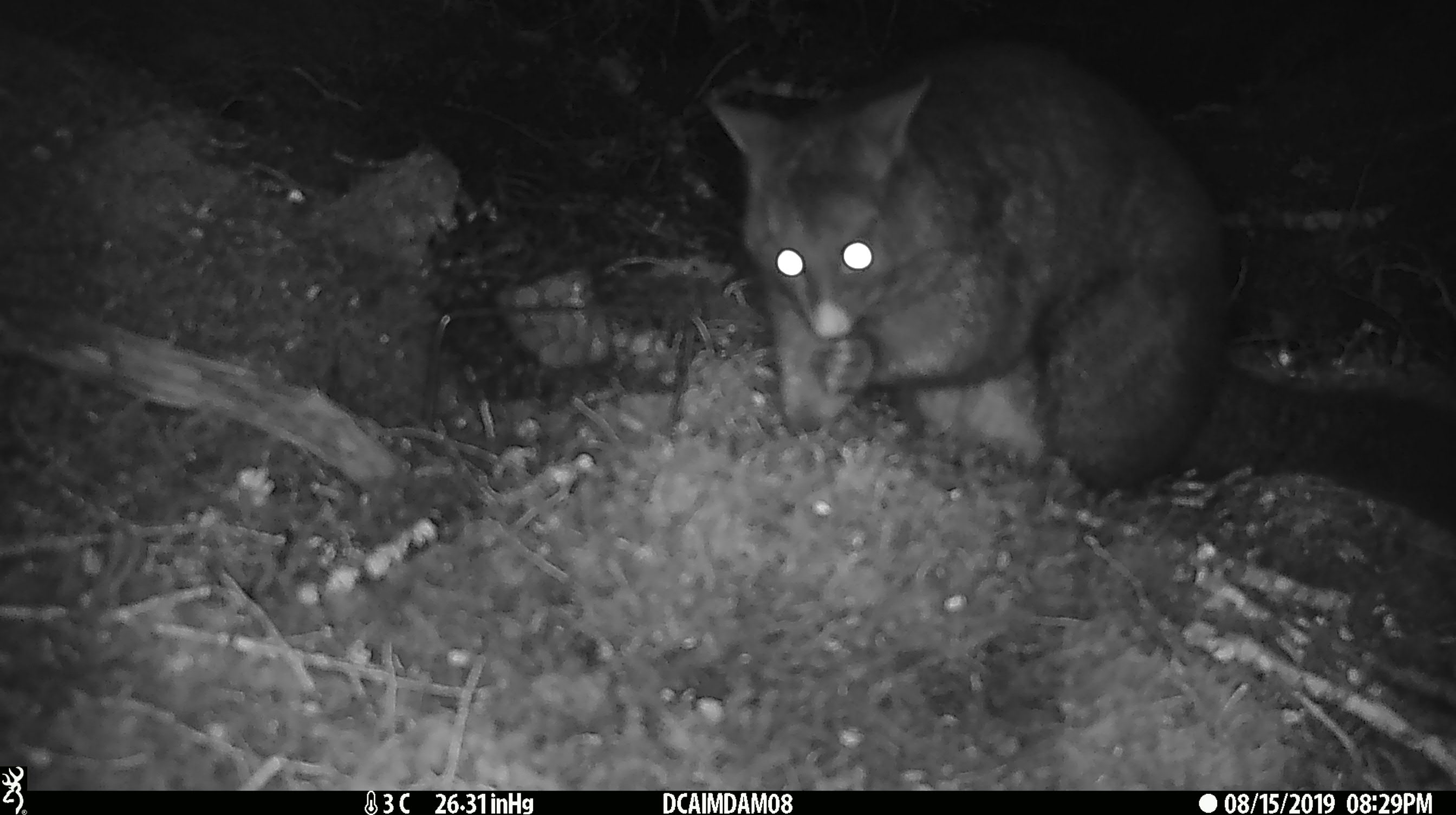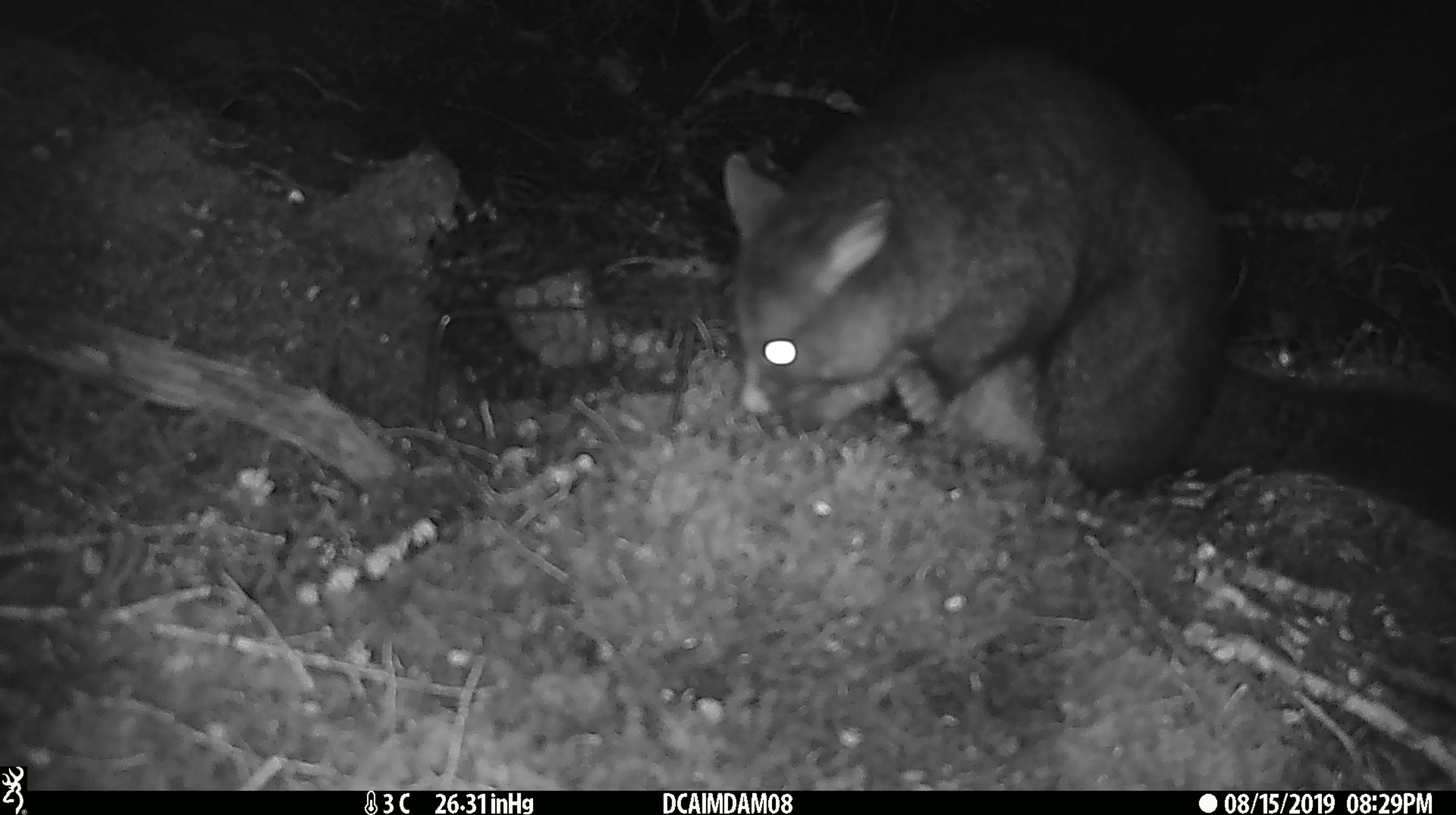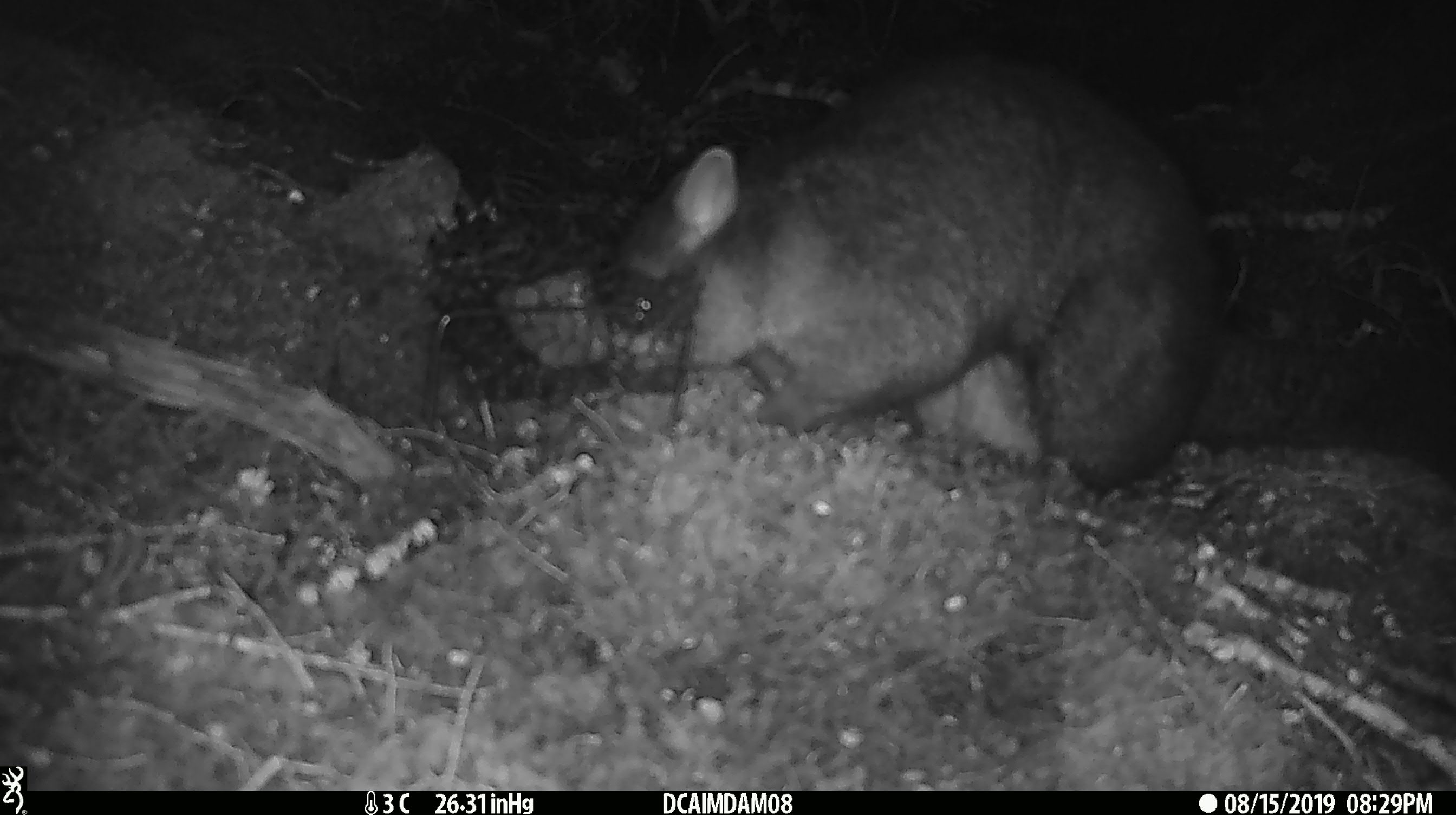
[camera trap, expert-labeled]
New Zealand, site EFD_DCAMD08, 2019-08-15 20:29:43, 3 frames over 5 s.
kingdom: Animalia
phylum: Chordata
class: Mammalia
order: Diprotodontia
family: Phalangeridae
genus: Trichosurus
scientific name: Trichosurus vulpecula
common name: common brushtail possum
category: possum